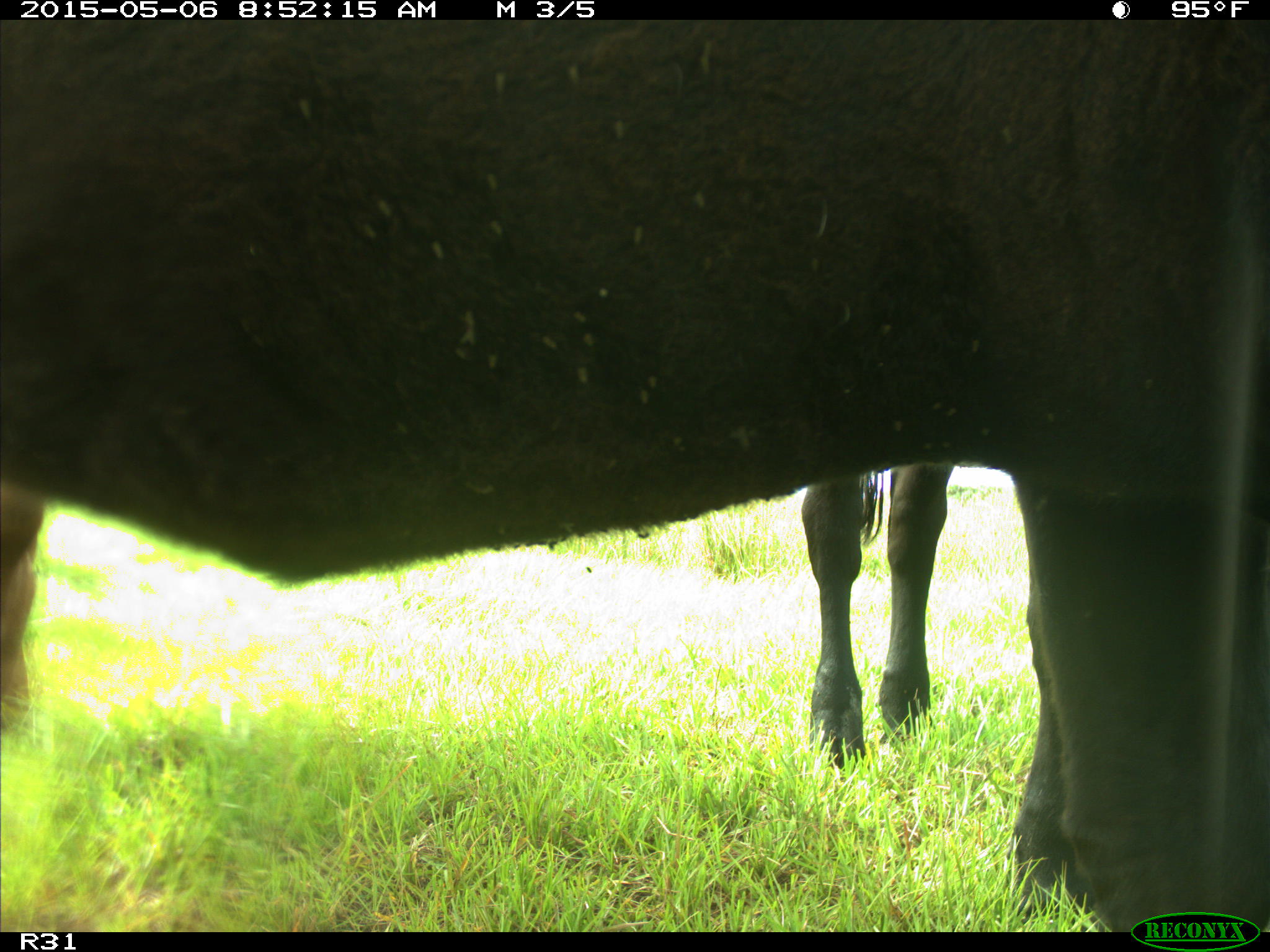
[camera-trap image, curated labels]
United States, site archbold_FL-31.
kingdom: Animalia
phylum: Chordata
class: Mammalia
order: Artiodactyla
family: Bovidae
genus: Bos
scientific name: Bos taurus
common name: domestic cow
Bos taurus (domestic cow).